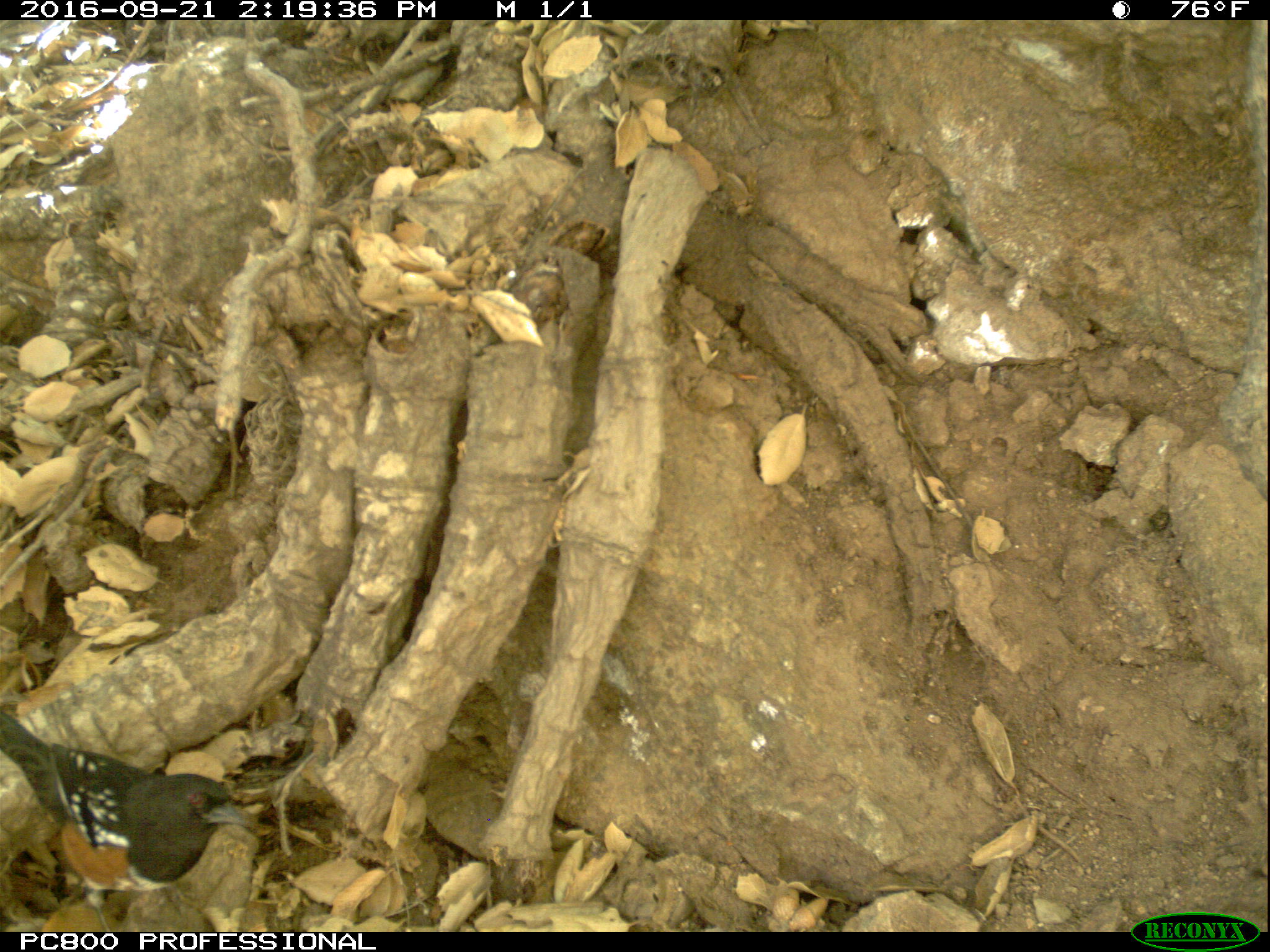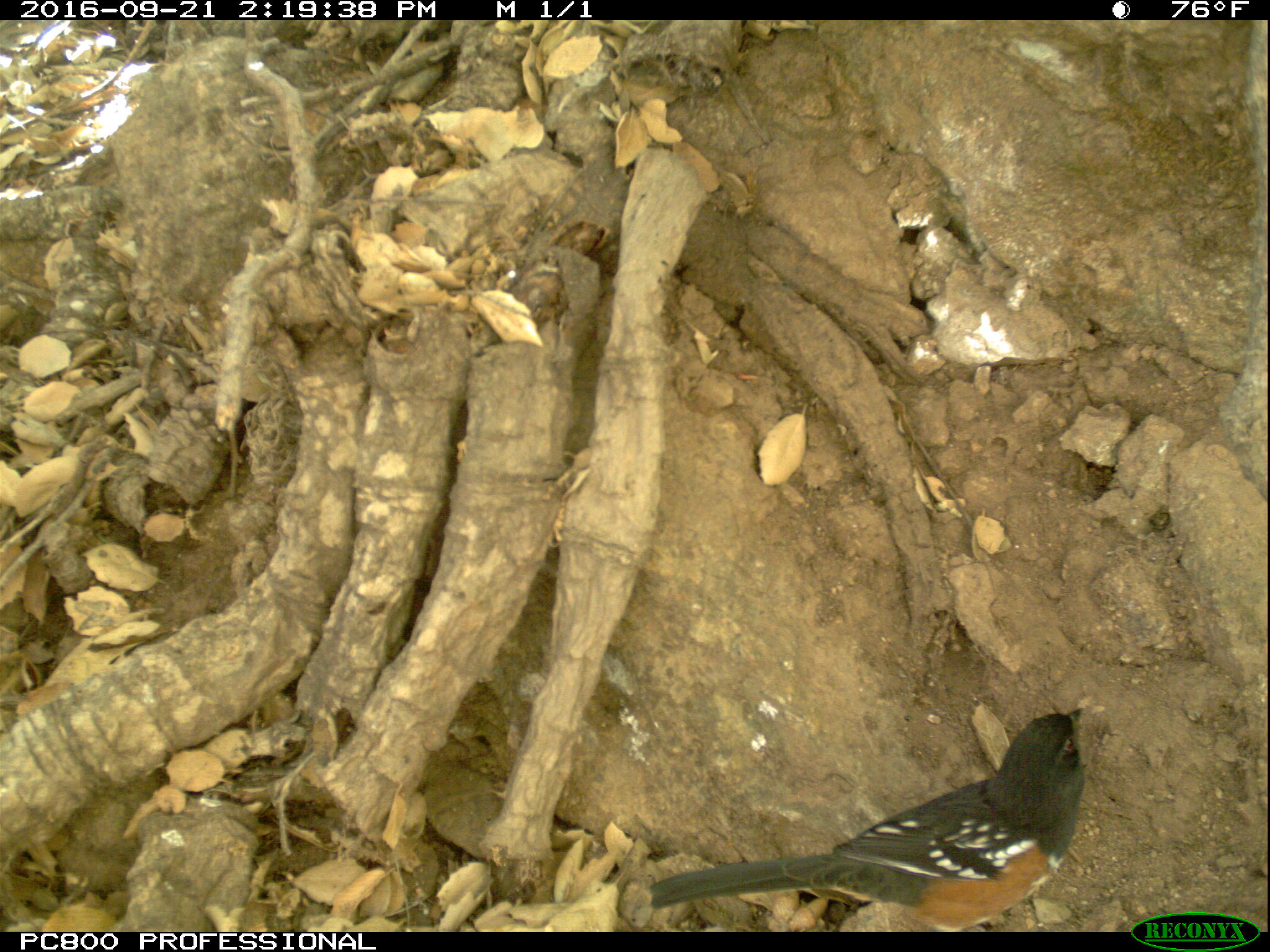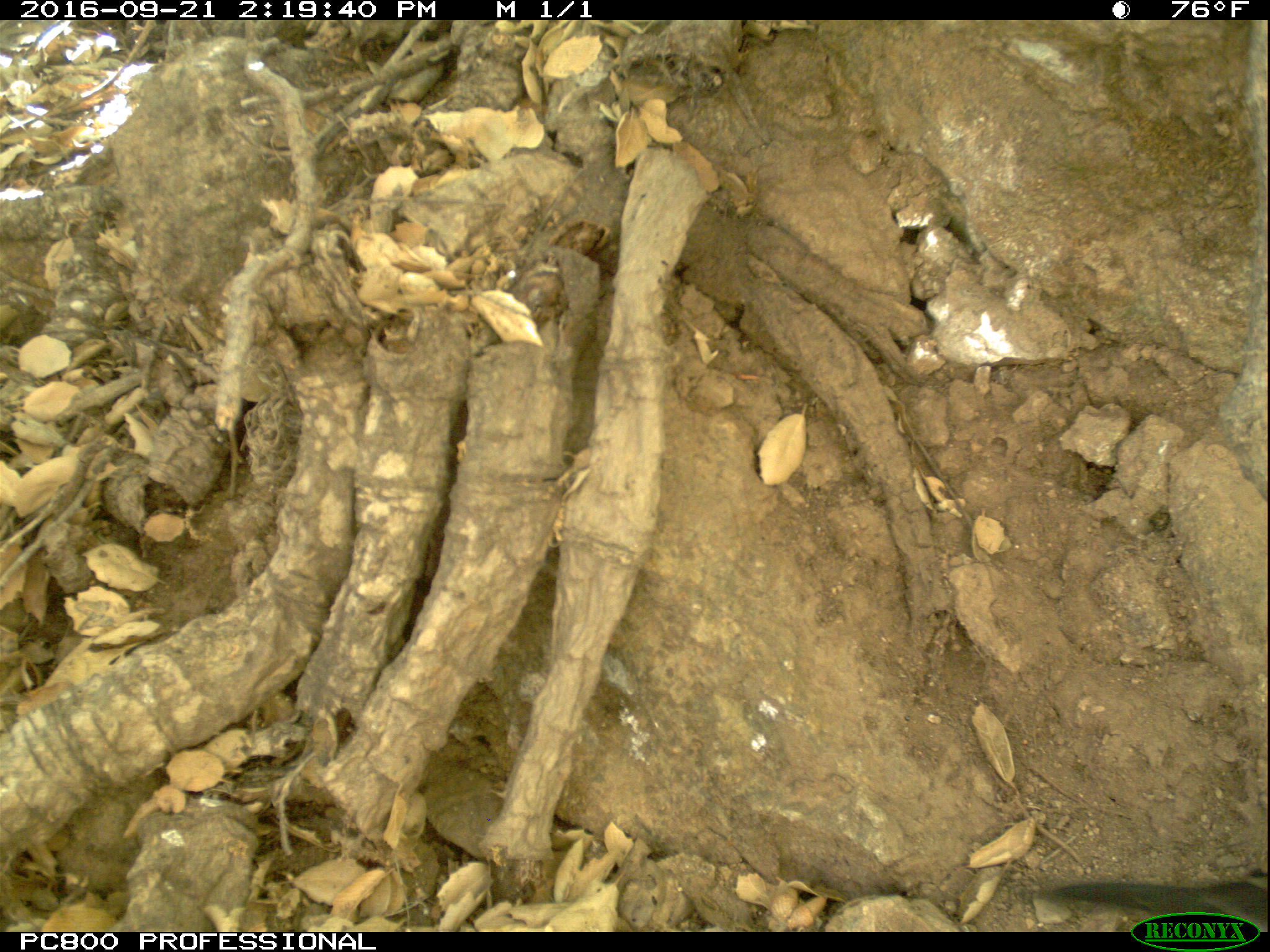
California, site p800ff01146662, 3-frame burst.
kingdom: Animalia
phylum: Chordata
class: Aves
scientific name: Aves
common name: bird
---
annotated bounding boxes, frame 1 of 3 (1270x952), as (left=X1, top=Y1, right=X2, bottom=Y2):
bird: (left=0, top=712, right=250, bottom=931)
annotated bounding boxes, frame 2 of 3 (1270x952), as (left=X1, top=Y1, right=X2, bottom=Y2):
bird: (left=649, top=708, right=1083, bottom=932)